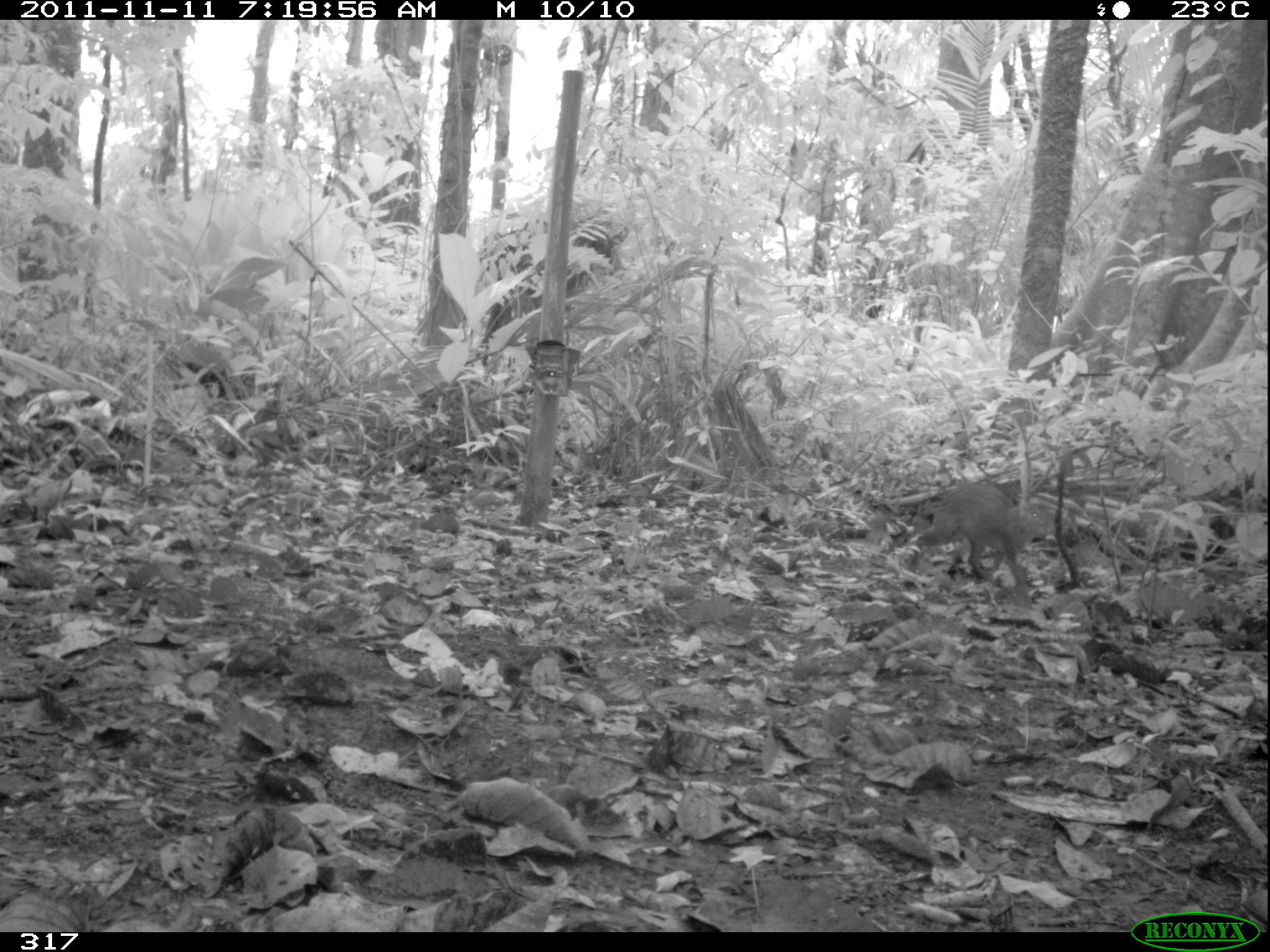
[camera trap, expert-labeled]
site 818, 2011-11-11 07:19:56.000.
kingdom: Animalia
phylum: Chordata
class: Mammalia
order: Rodentia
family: Dasyproctidae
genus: Dasyprocta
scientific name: Dasyprocta punctata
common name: central american agouti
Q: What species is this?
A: Dasyprocta punctata (central american agouti).